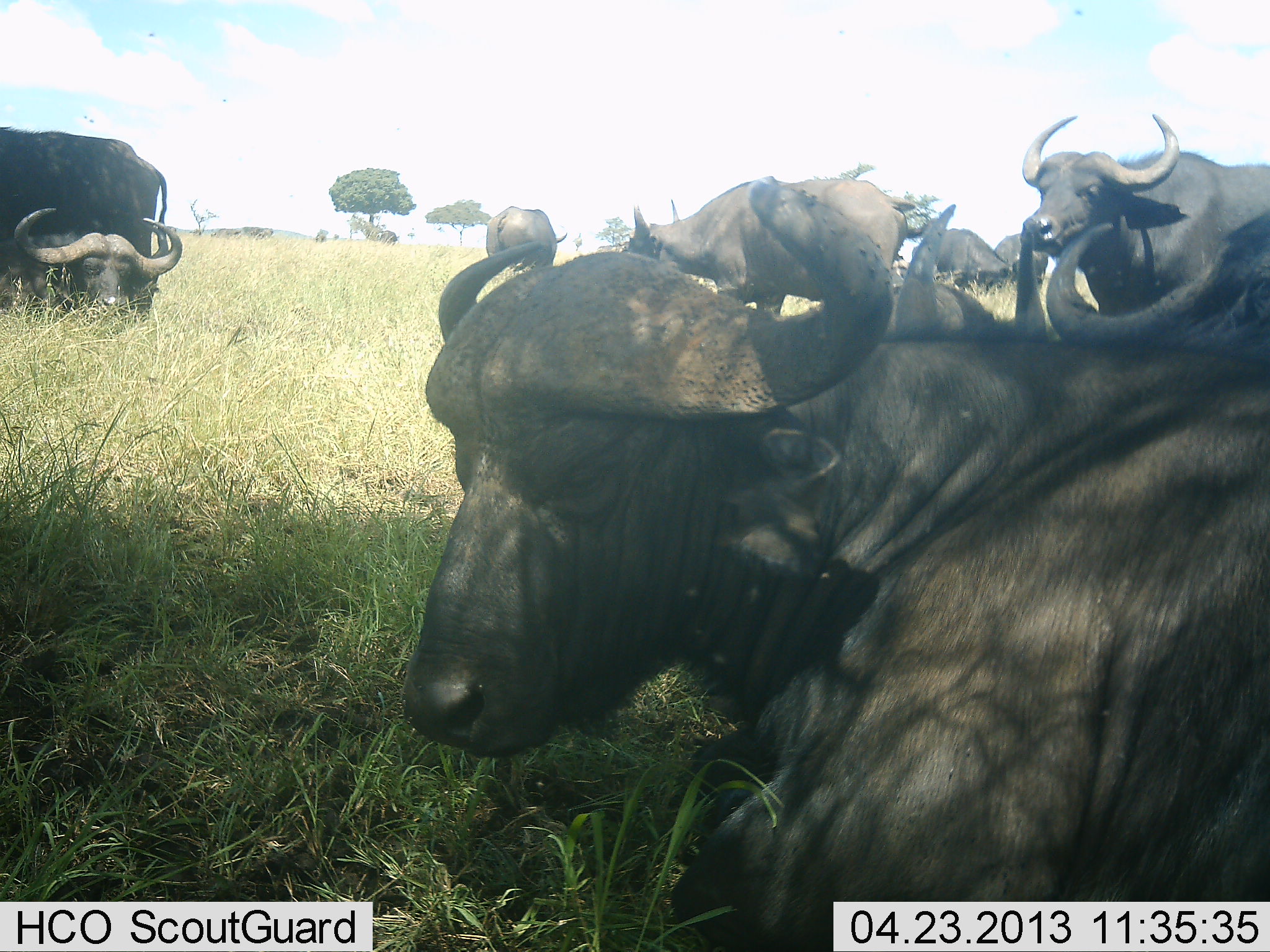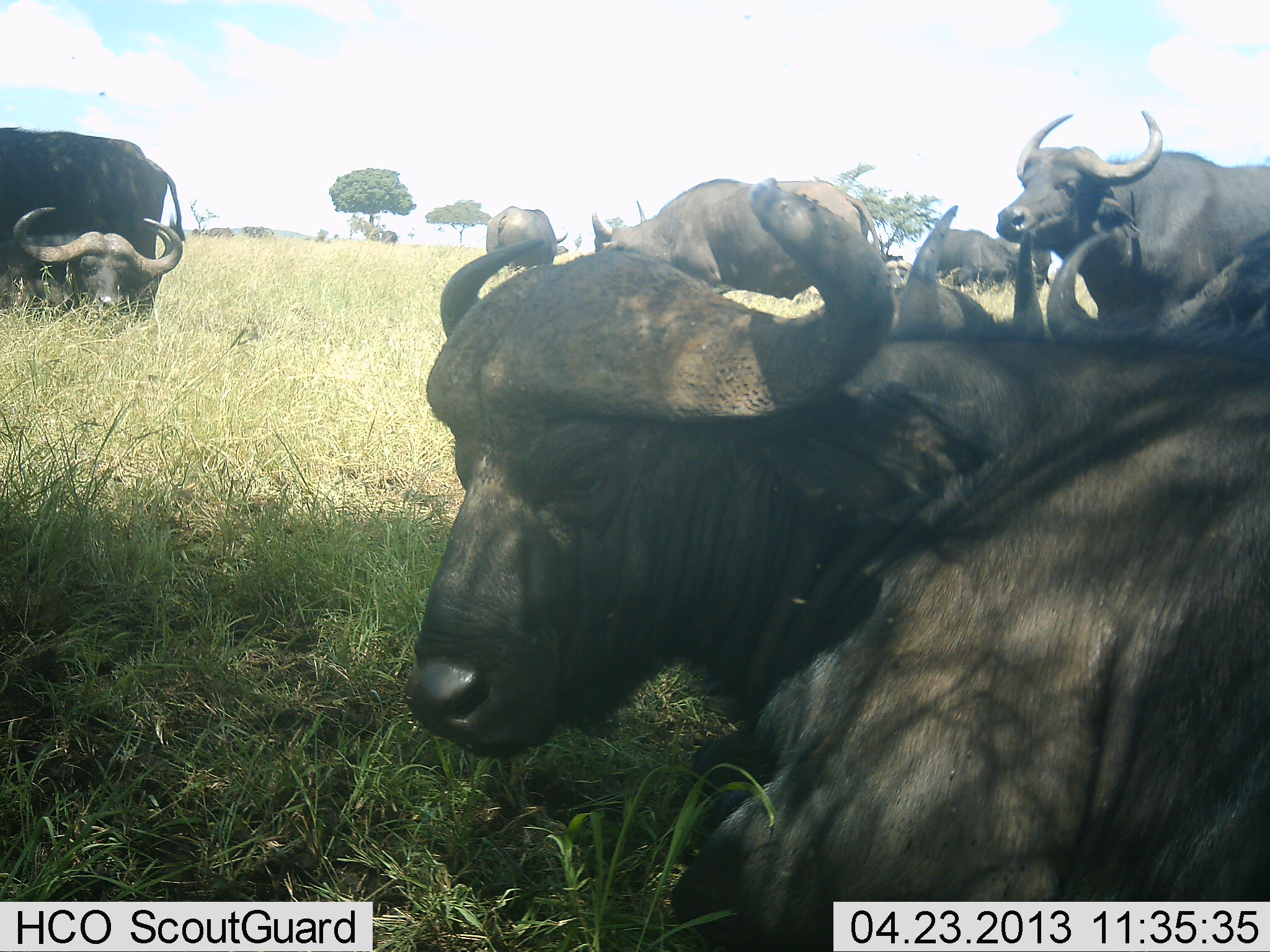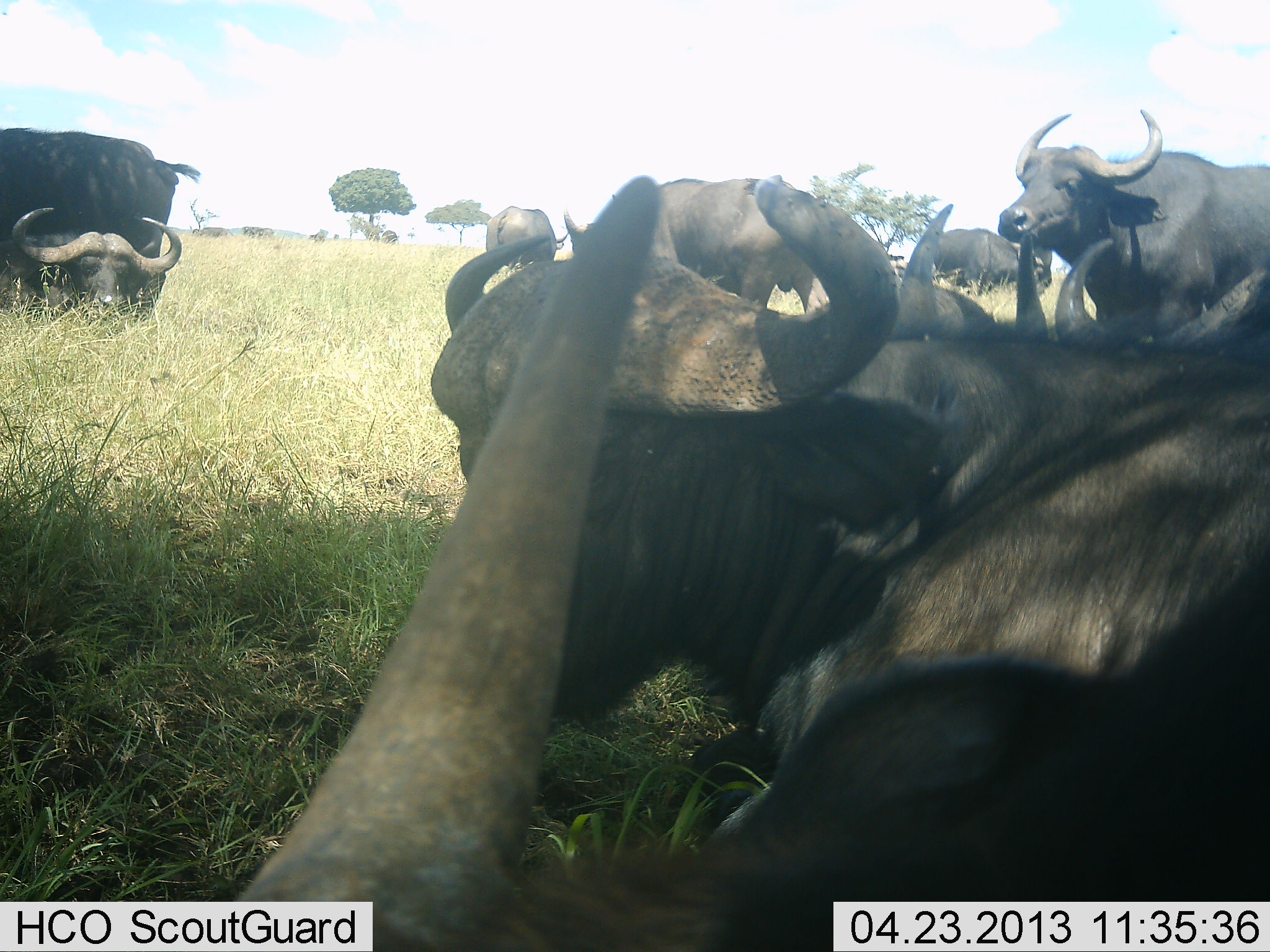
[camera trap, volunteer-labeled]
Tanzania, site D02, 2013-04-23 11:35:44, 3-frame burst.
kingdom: Animalia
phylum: Chordata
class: Mammalia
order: Artiodactyla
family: Bovidae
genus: Syncerus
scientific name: Syncerus caffer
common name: cape buffalo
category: buffalo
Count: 9.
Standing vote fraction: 67%.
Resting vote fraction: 100%.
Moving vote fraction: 22%.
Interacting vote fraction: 6%.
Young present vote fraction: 0%.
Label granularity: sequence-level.